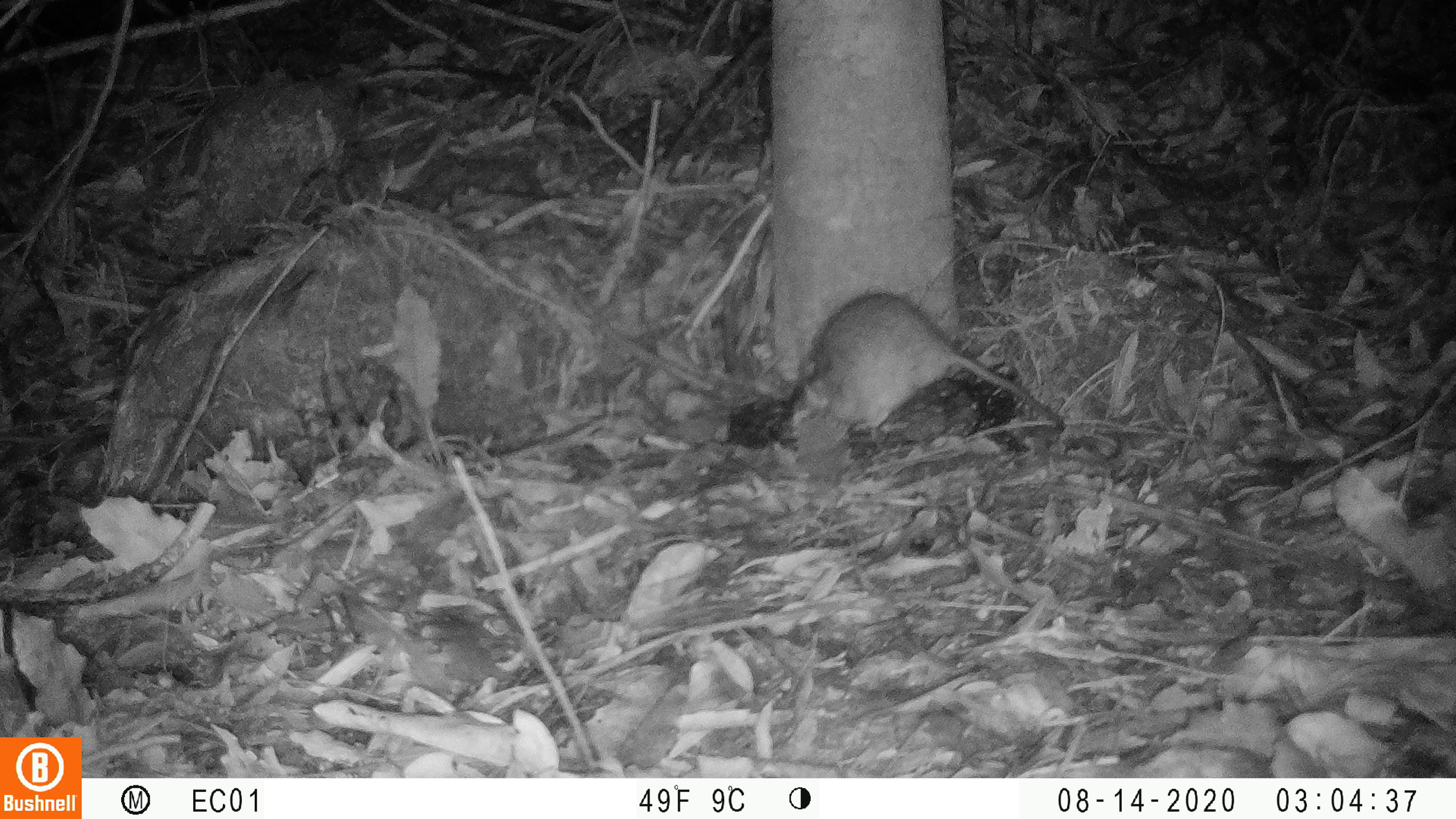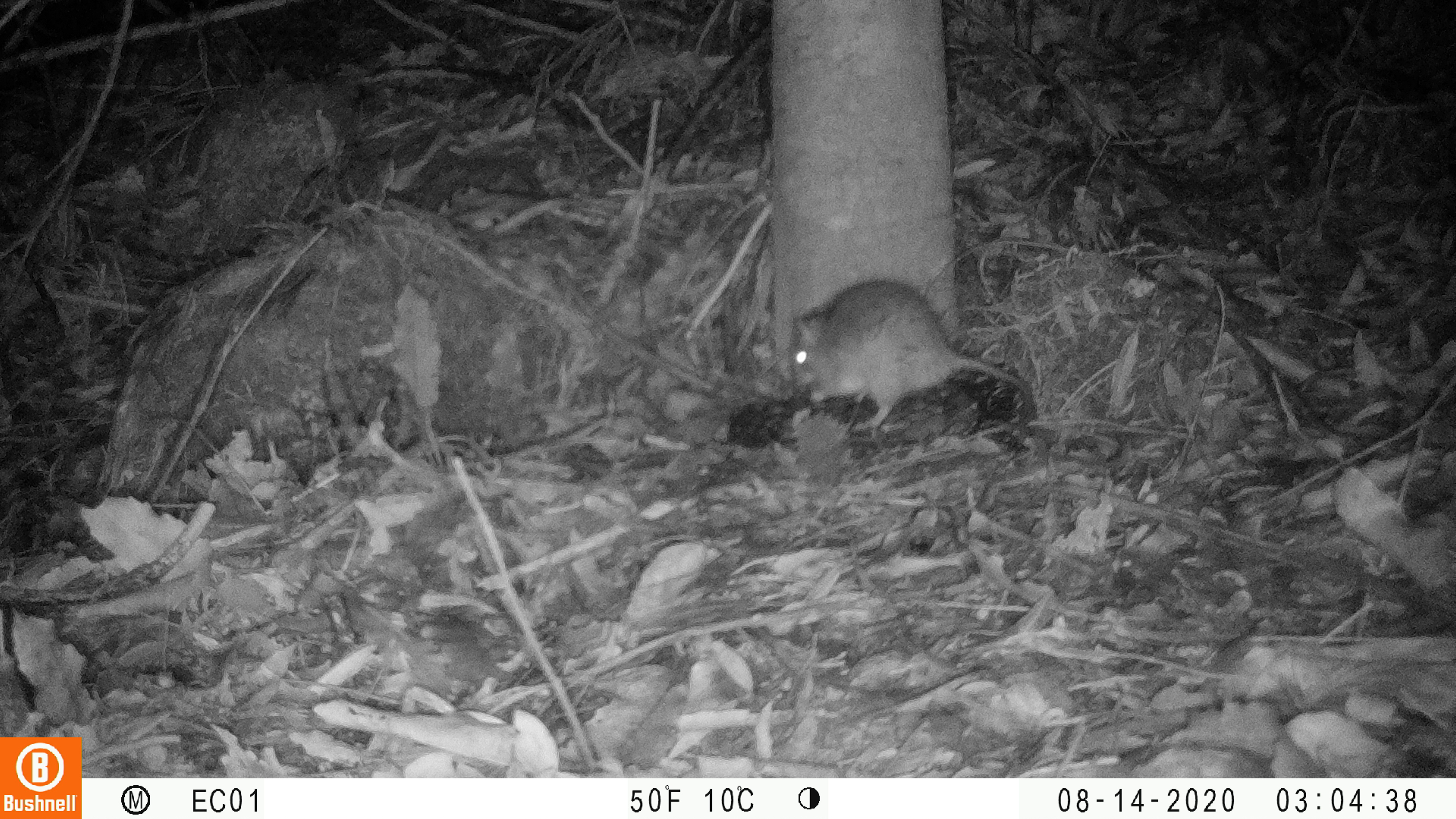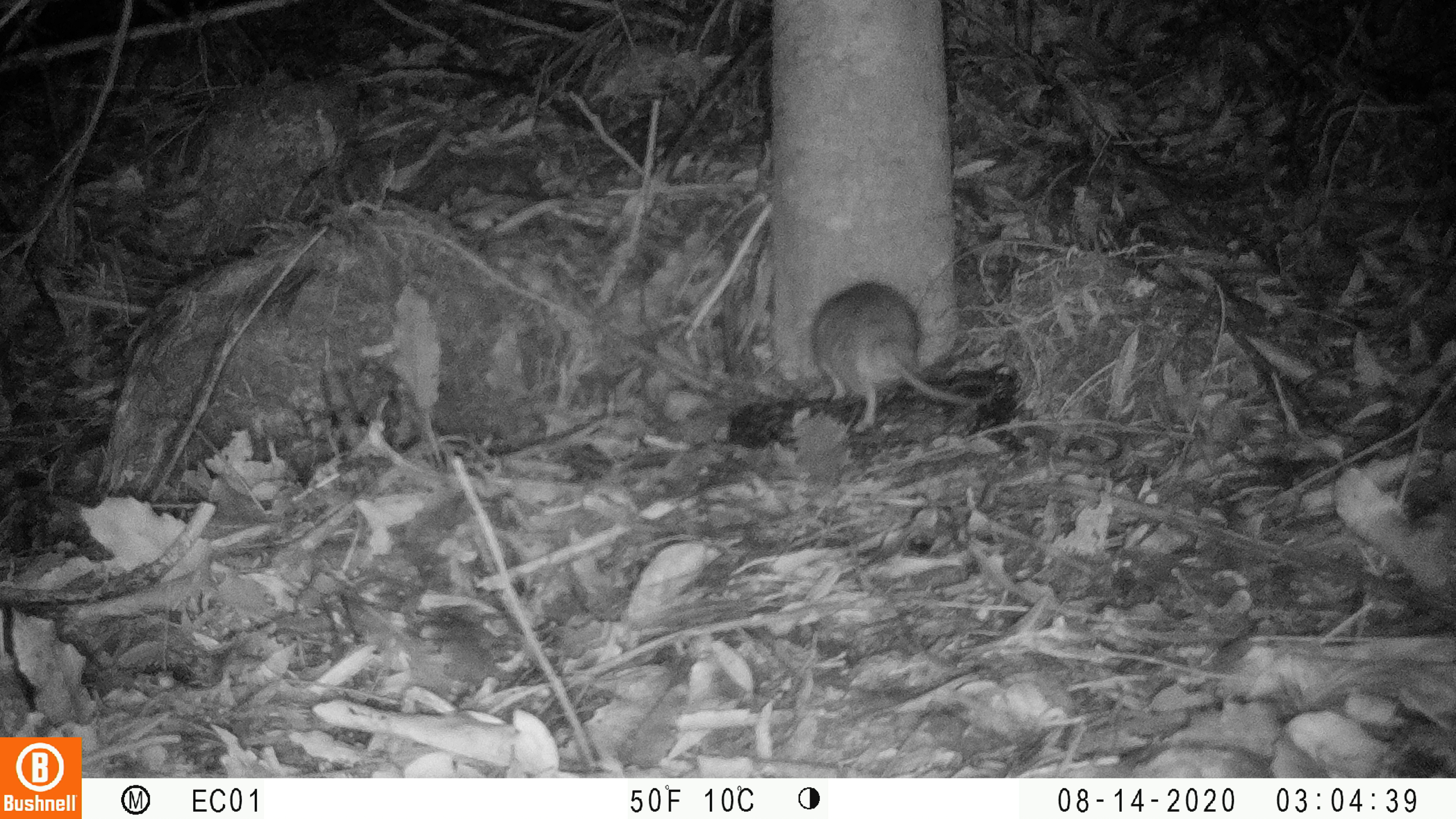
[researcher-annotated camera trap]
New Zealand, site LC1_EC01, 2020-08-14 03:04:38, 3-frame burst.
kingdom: Animalia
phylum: Chordata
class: Mammalia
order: Rodentia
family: Muridae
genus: Rattus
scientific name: Rattus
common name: rat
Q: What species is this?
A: Rat (Rattus).